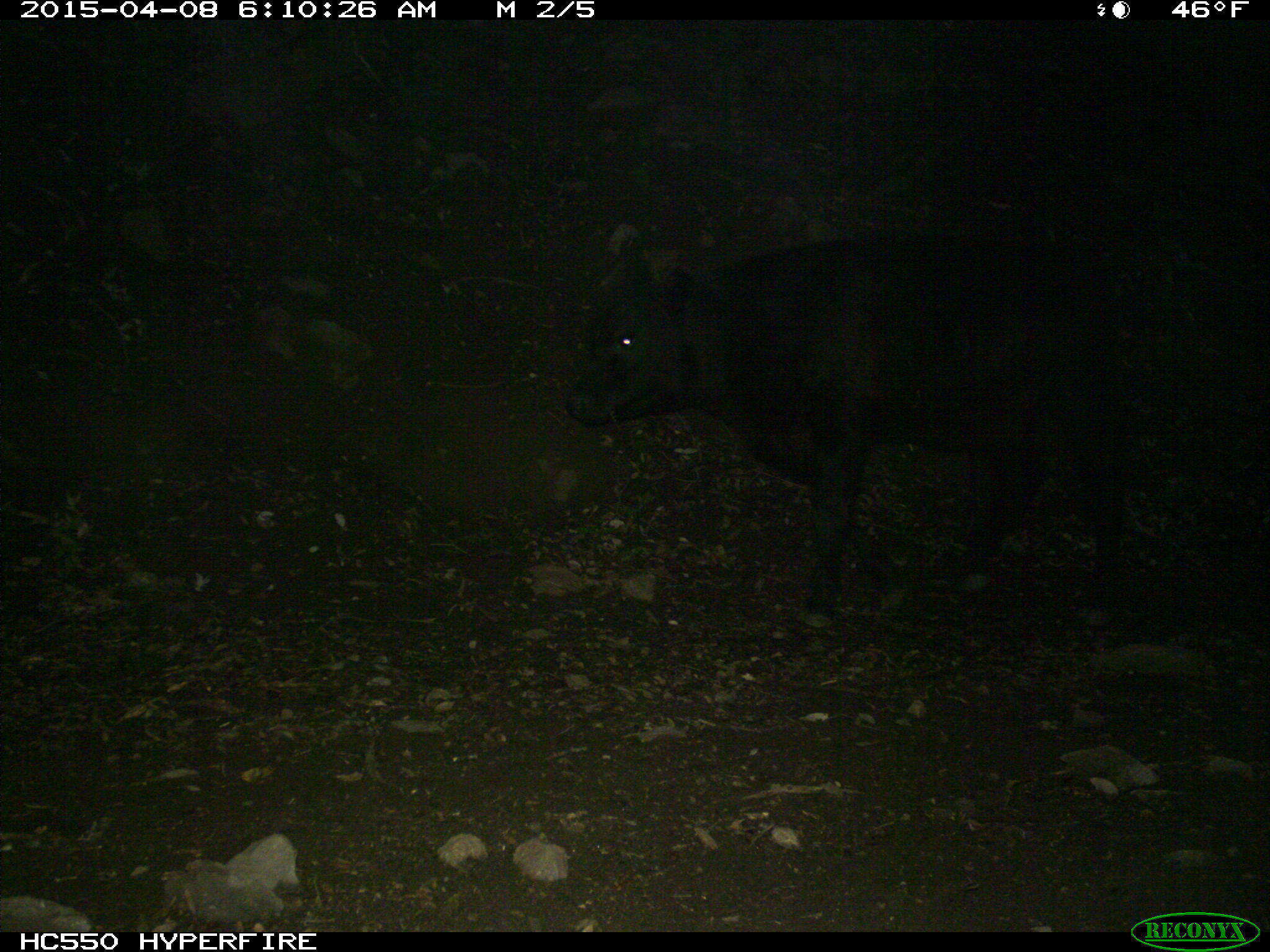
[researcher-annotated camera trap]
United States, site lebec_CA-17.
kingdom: Animalia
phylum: Chordata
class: Mammalia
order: Artiodactyla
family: Bovidae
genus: Bos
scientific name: Bos taurus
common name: domestic cow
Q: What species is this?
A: Bos taurus (domestic cow).